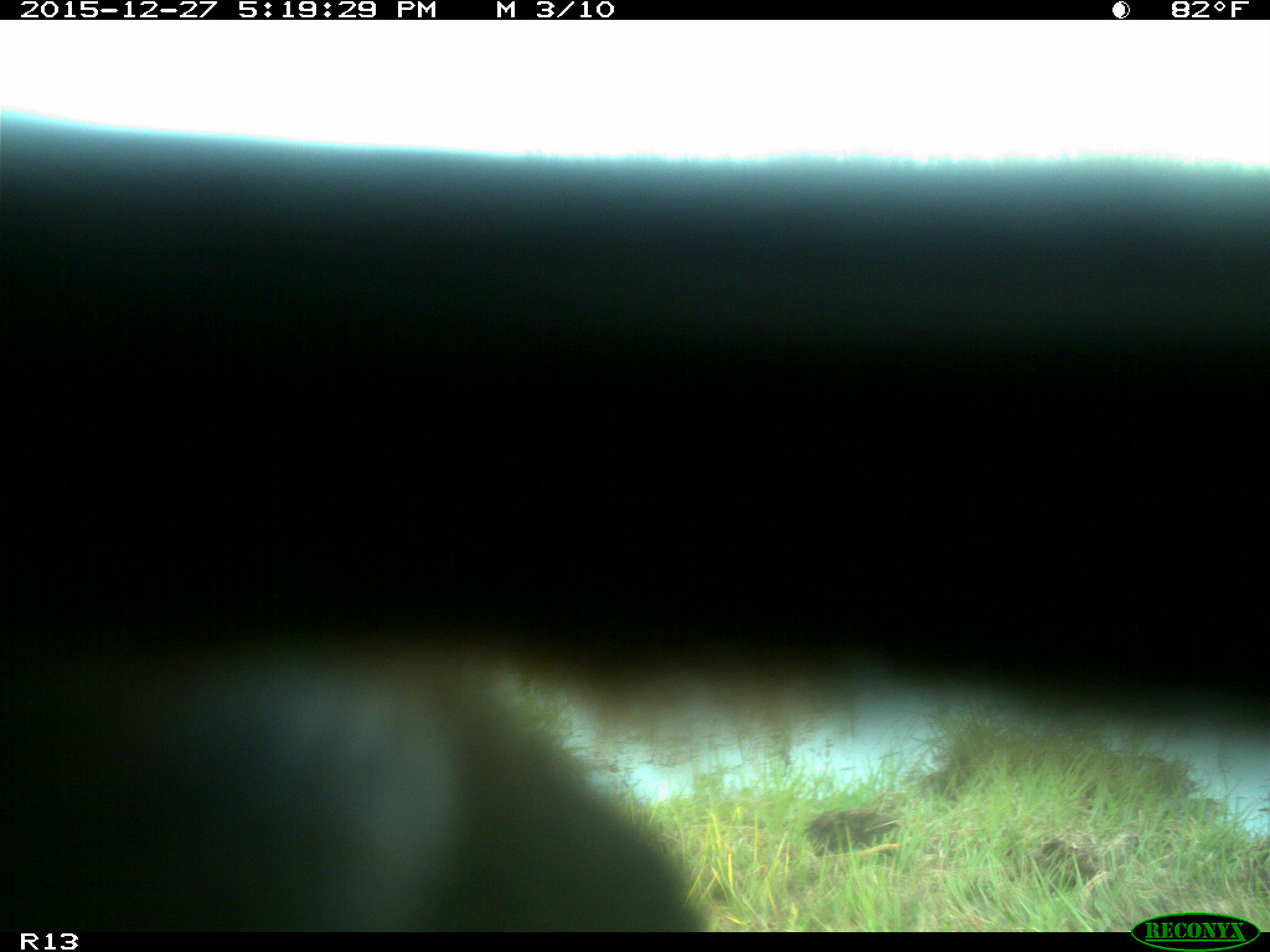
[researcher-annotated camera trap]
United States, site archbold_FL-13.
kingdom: Animalia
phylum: Chordata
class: Mammalia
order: Artiodactyla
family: Bovidae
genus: Bos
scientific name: Bos taurus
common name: domestic cow